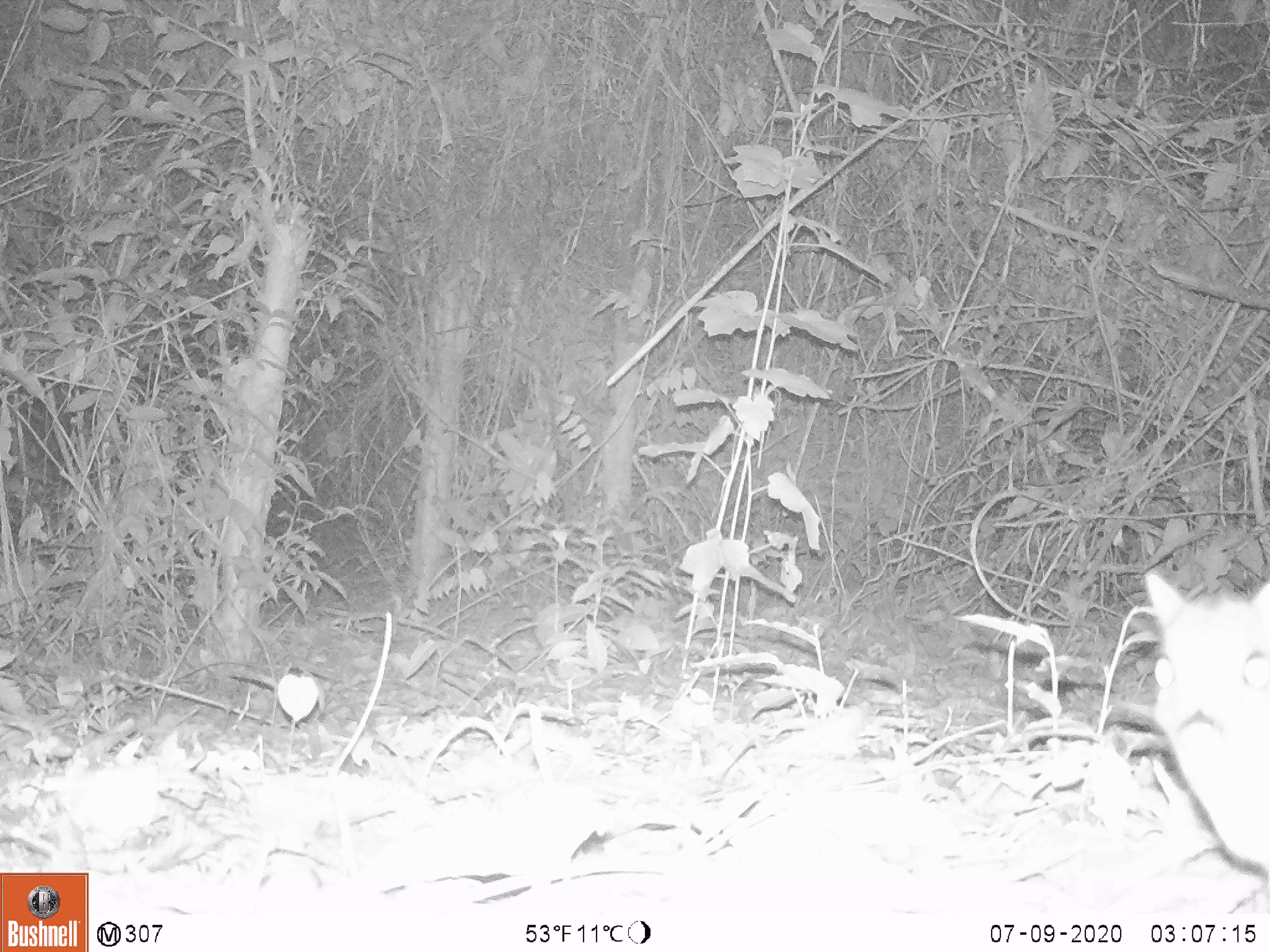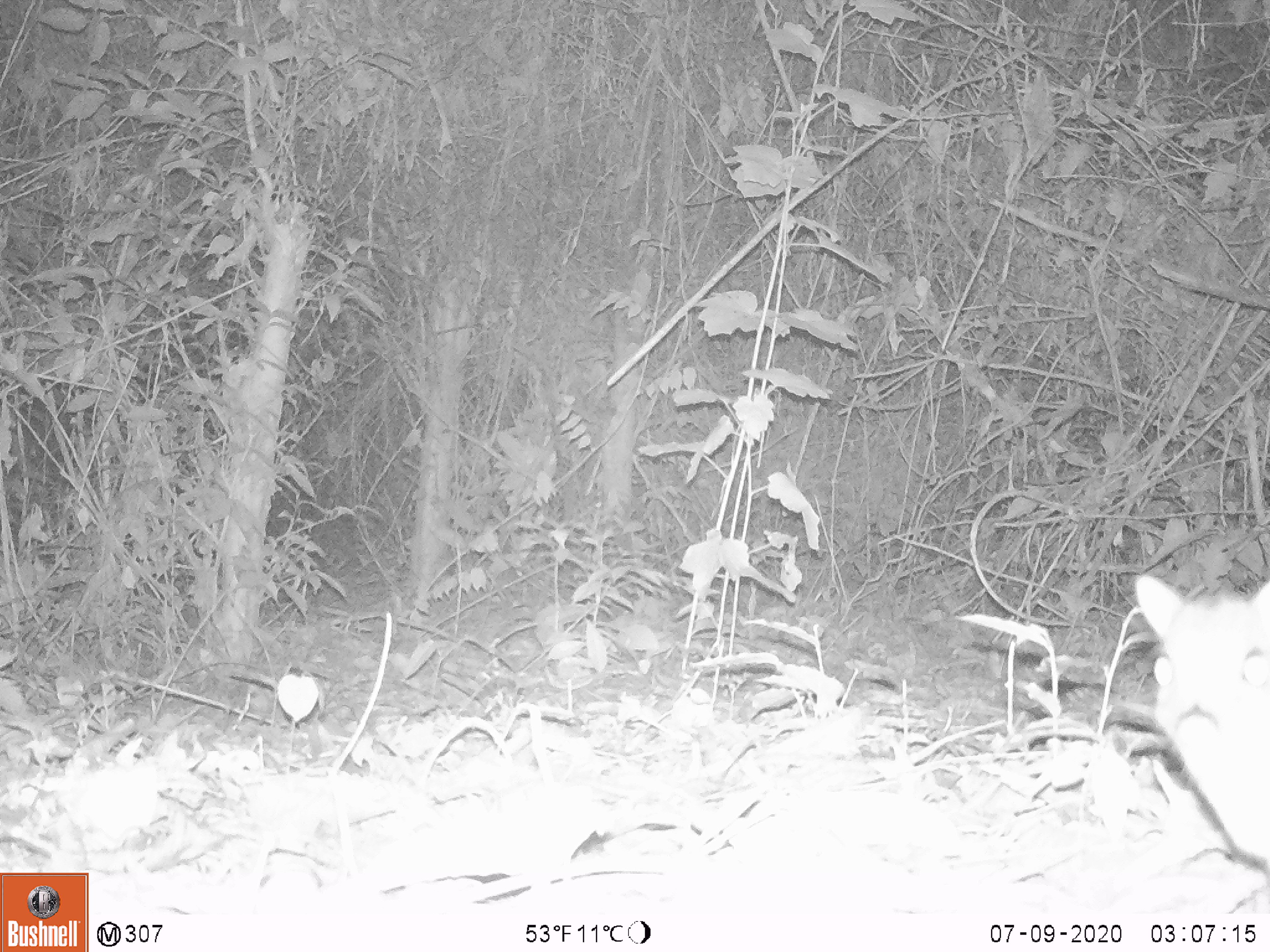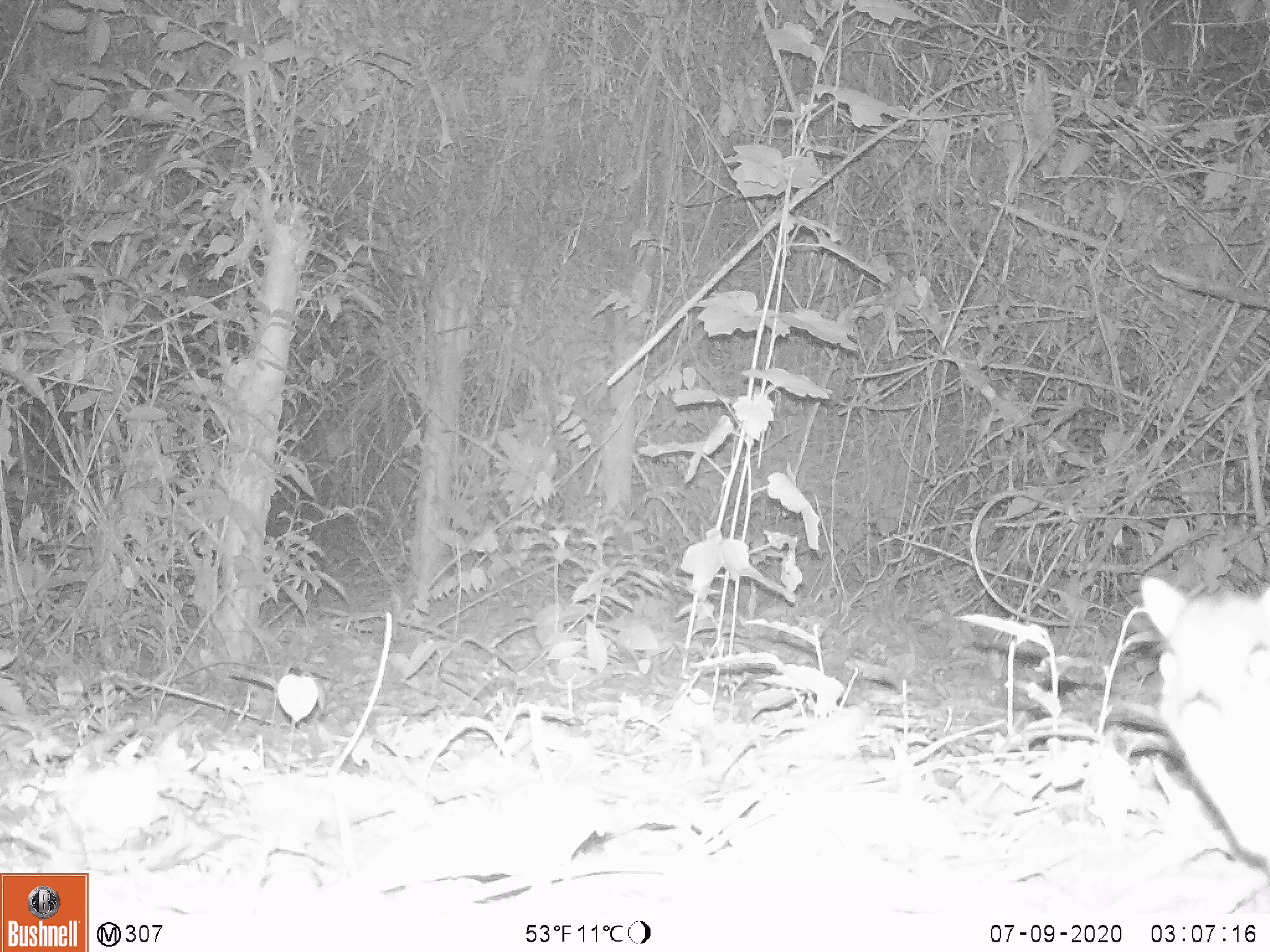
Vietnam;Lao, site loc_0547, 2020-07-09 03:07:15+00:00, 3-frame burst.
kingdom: Animalia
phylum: Chordata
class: Mammalia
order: Artiodactyla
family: Tragulidae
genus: Moschiola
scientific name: Moschiola meminna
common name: chevrotain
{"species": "chevrotain (Moschiola meminna)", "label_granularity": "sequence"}